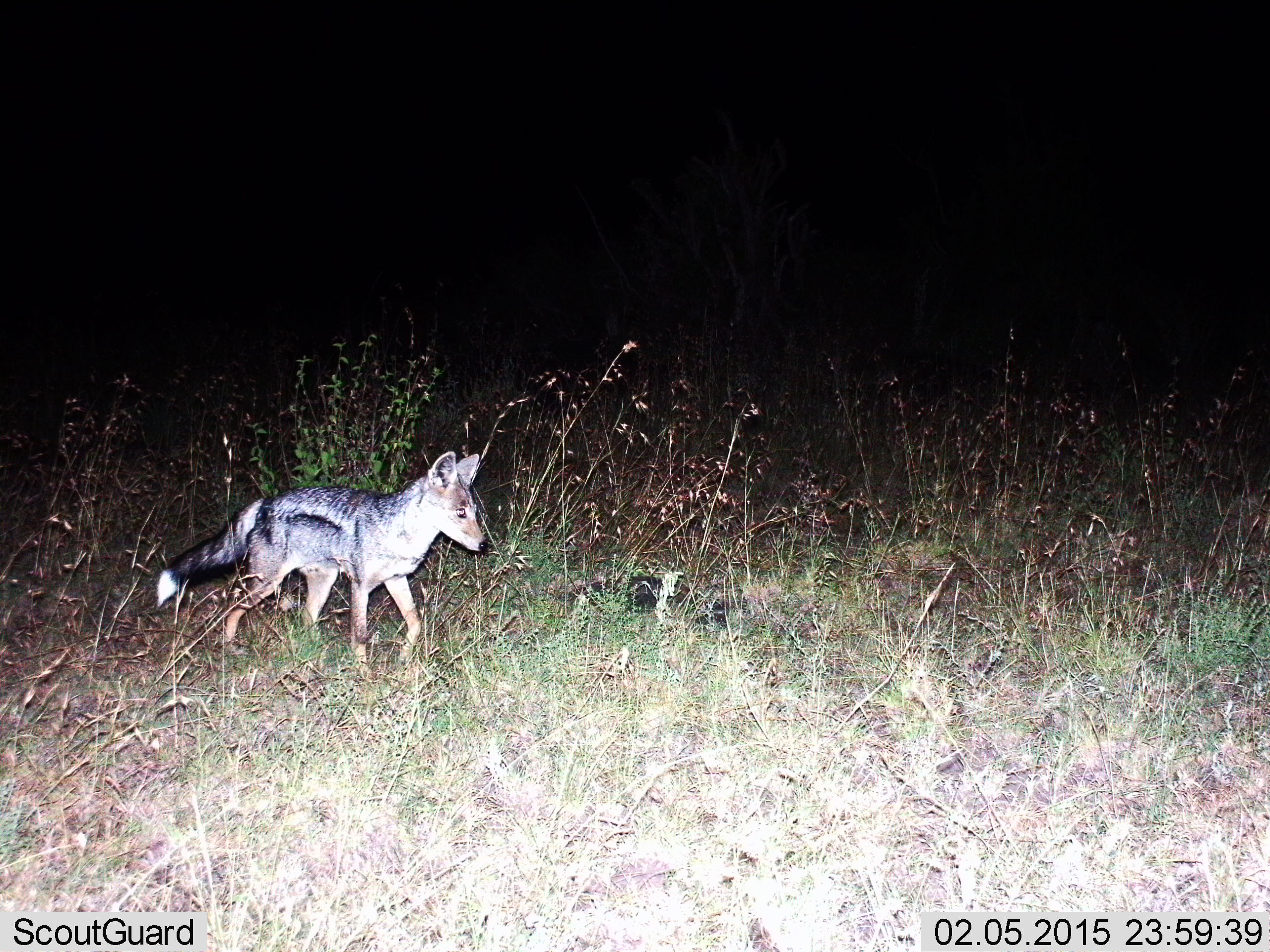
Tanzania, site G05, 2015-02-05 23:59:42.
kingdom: Animalia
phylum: Chordata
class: Mammalia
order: Carnivora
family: Canidae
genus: Lupulella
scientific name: Lupulella mesomelas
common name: black-backed jackal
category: jackal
Jackal (black-backed jackal) (Lupulella mesomelas), count 1. Behavior (volunteer vote fractions): standing 20%, resting 0%, moving 90%, interacting 0%. Young present (vote fraction): 0%. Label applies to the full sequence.